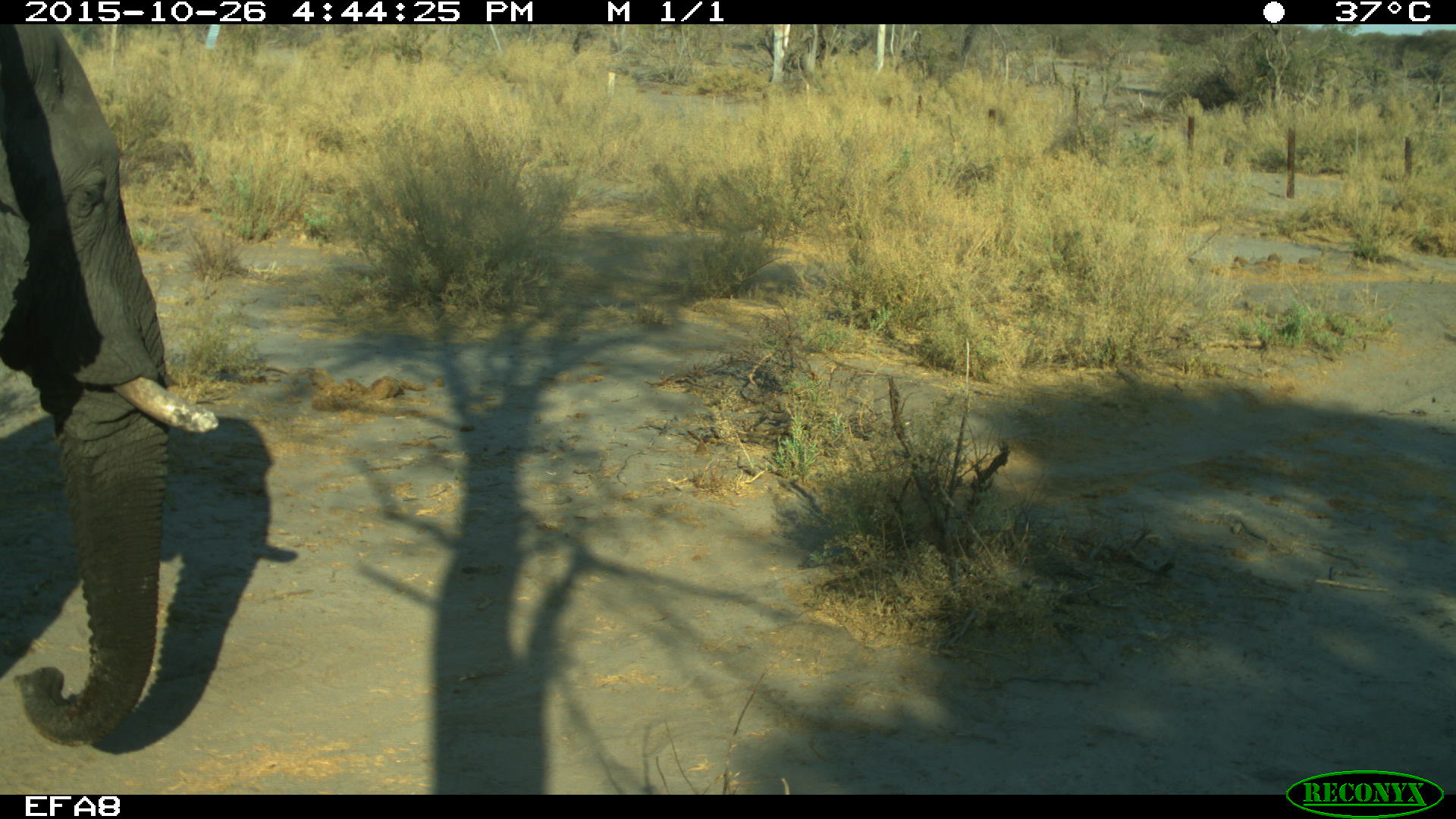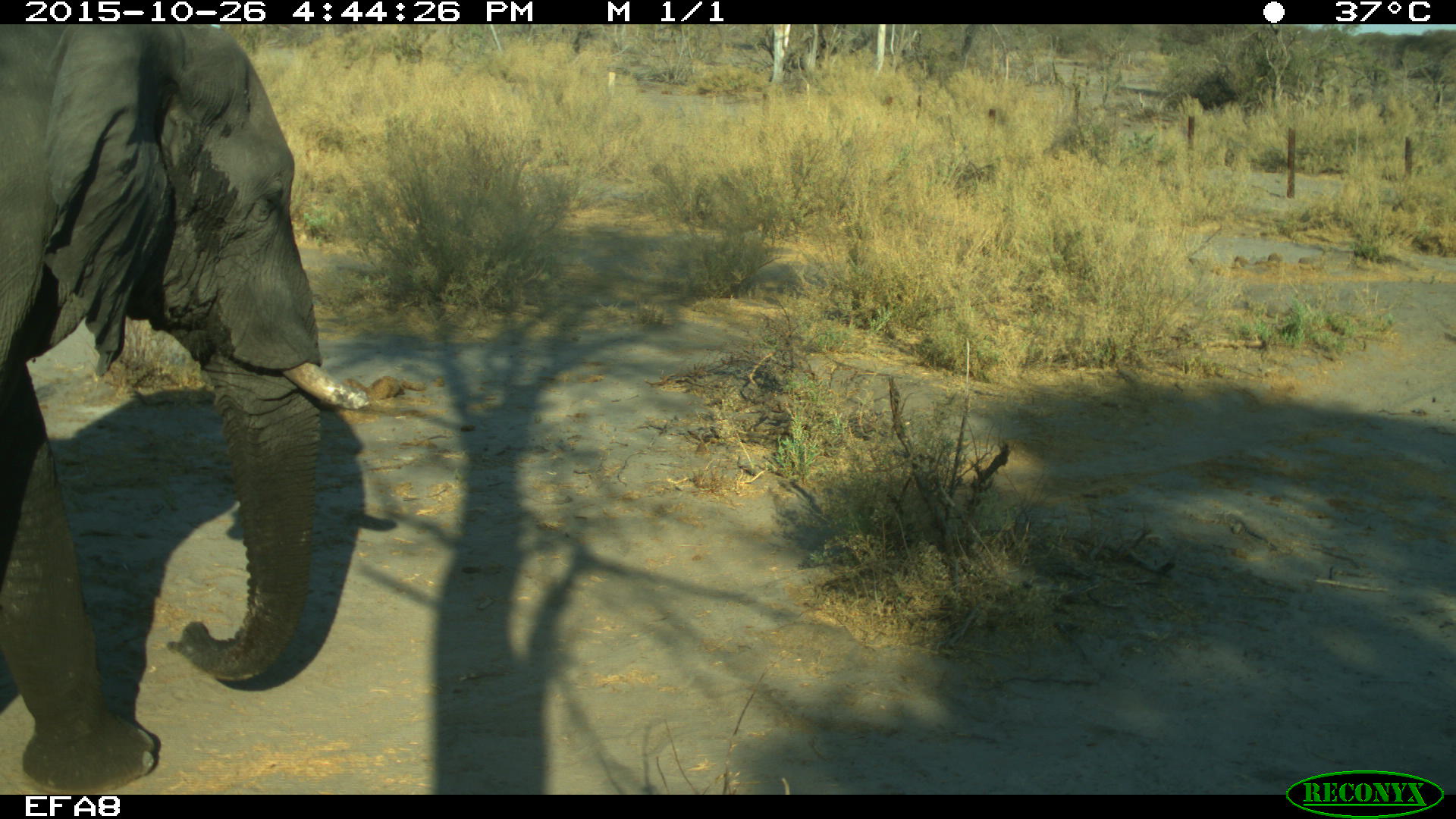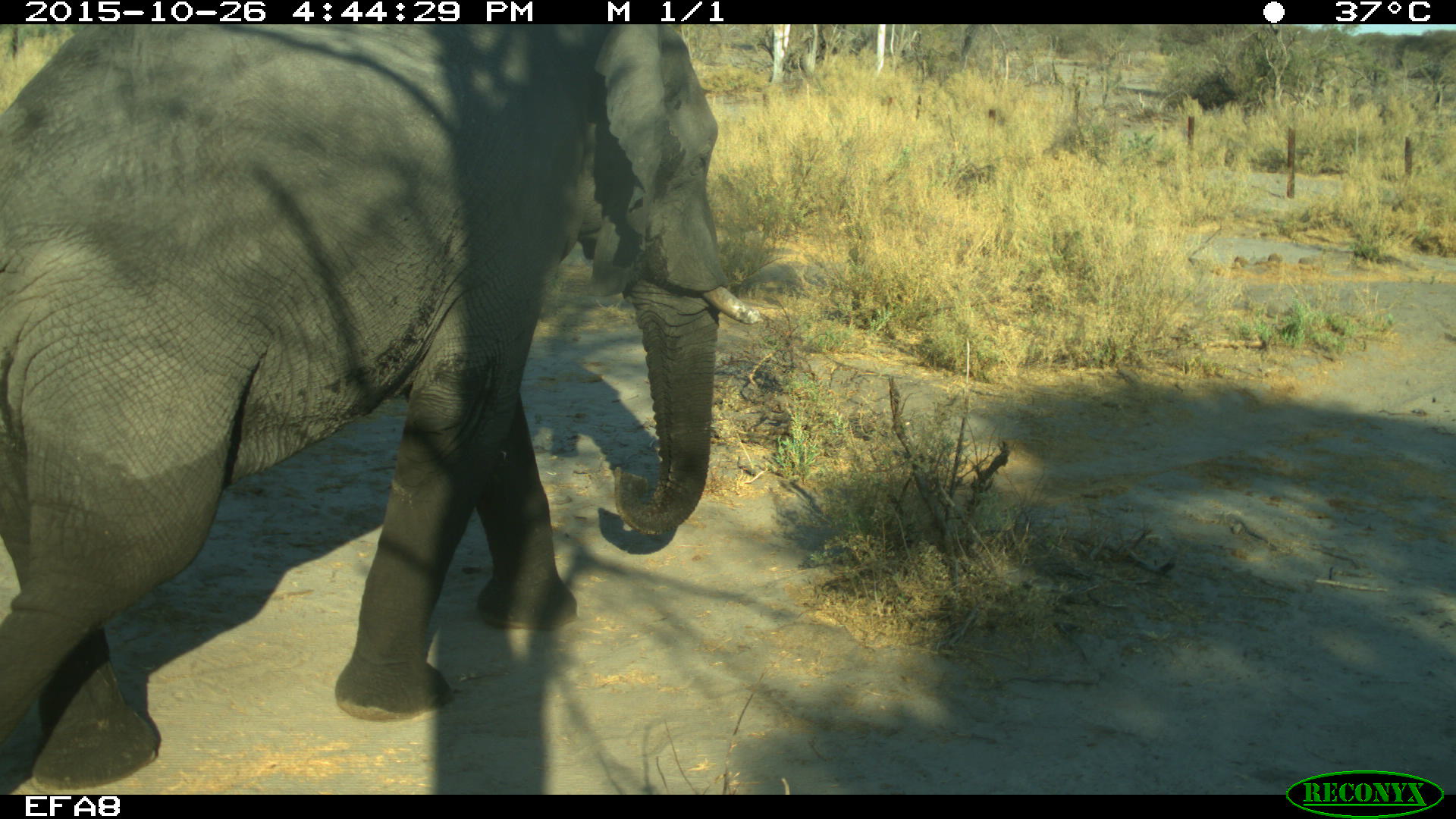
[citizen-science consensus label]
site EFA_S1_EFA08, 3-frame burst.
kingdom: Animalia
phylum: Chordata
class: Mammalia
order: Proboscidea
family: Elephantidae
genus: Loxodonta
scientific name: Loxodonta africana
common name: african bush elephant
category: elephant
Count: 1.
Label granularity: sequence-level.